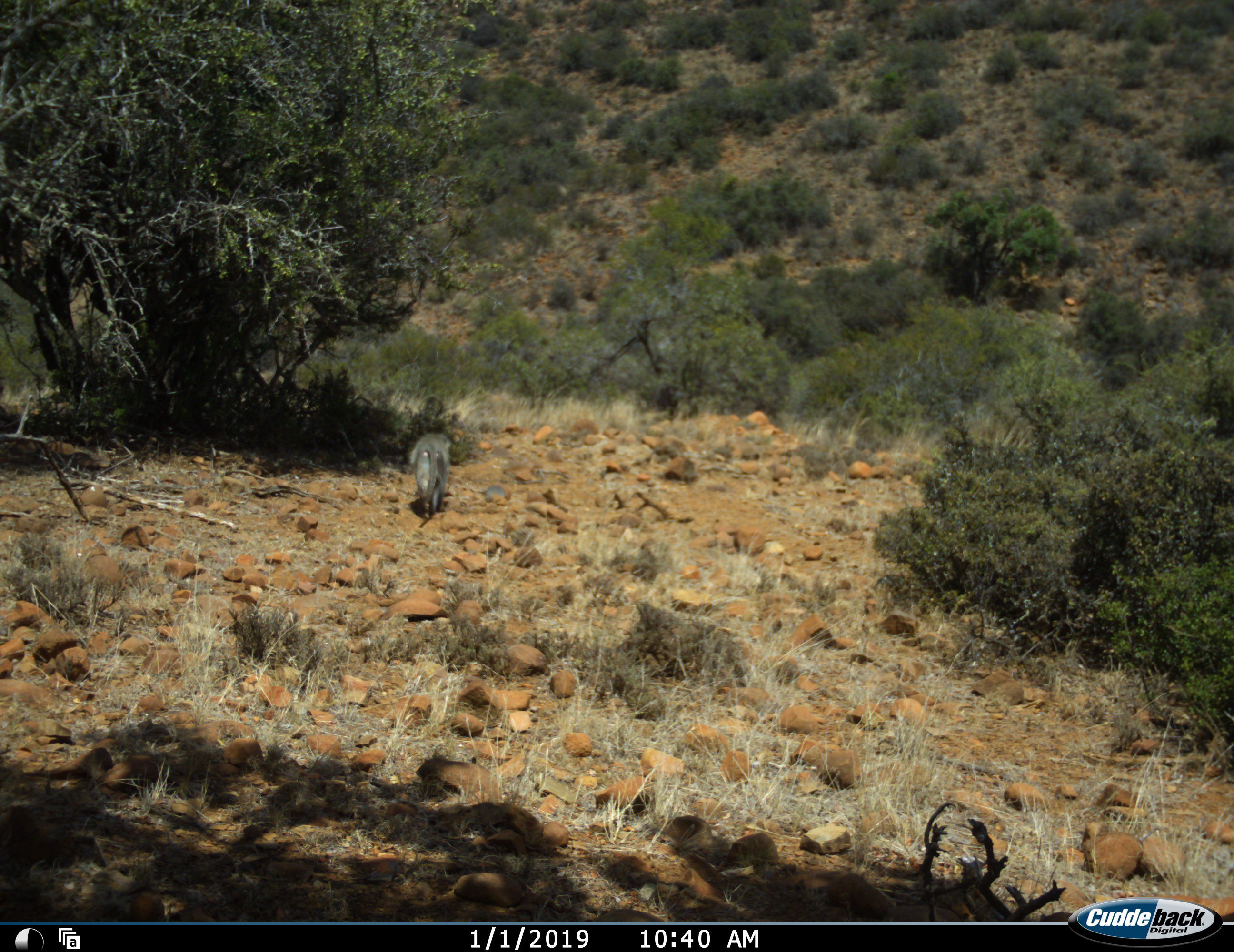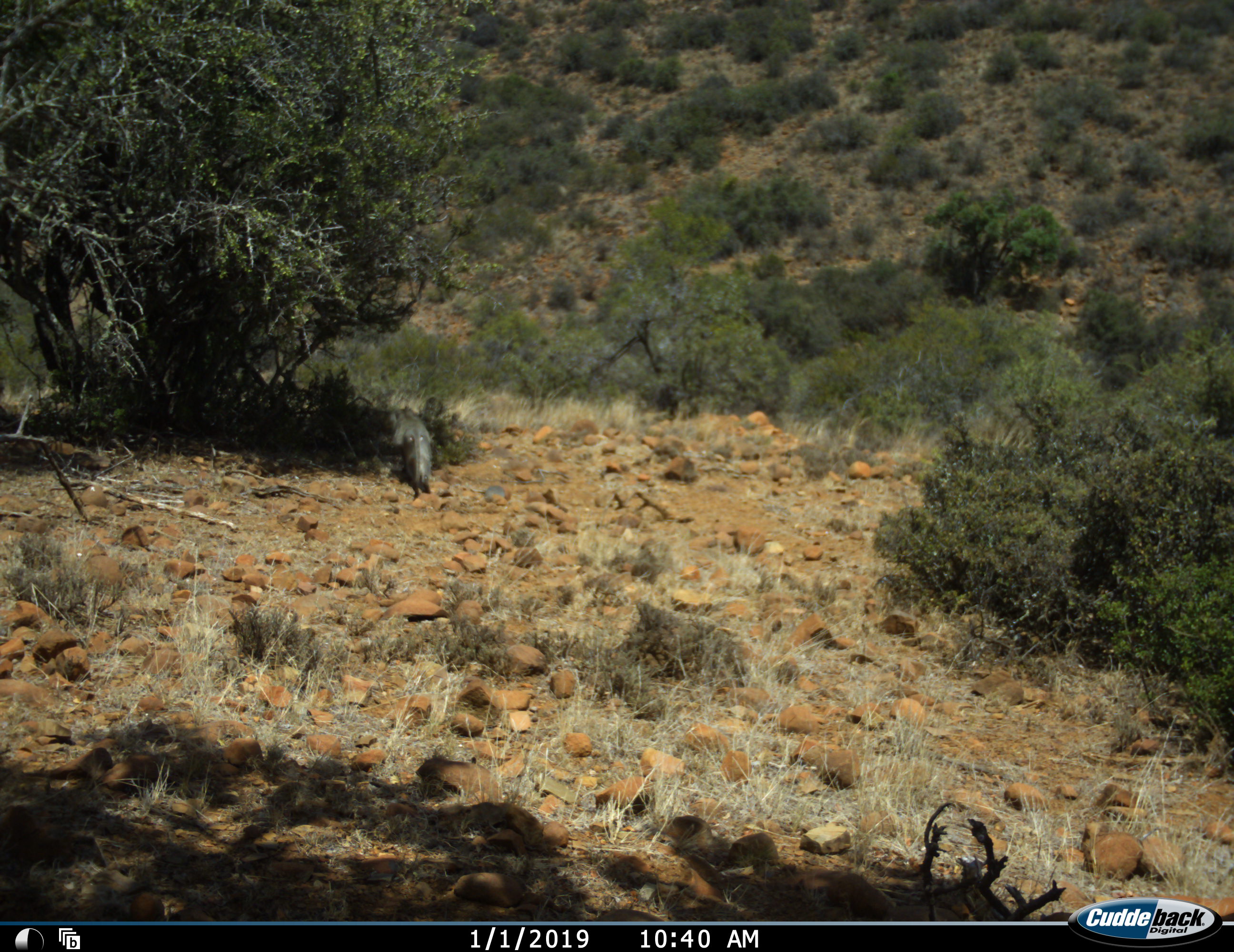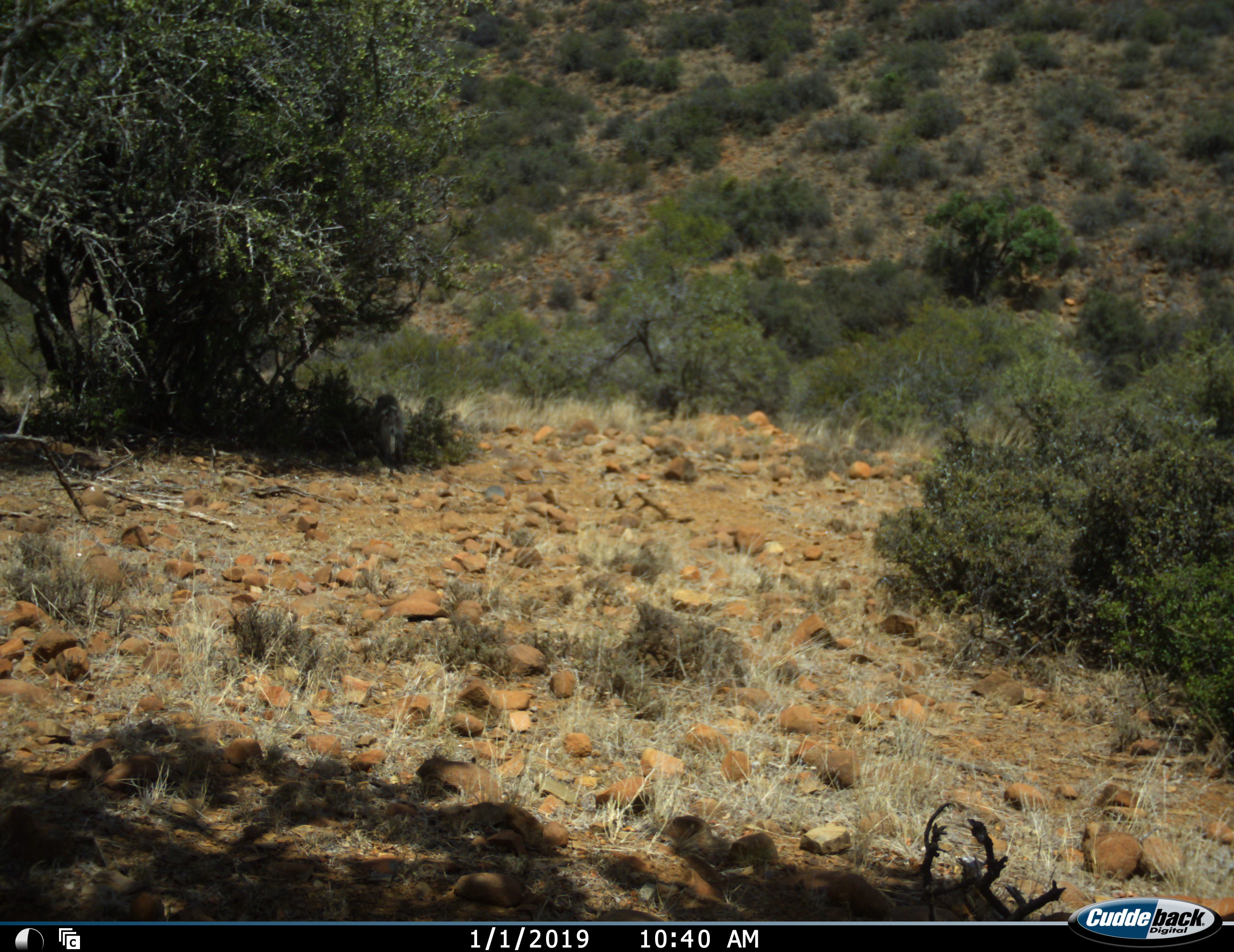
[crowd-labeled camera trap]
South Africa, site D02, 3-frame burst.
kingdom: Animalia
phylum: Chordata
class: Mammalia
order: Primates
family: Cercopithecidae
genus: Chlorocebus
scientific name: Chlorocebus pygerythrus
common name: vervet monkey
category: monkeyvervet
Monkeyvervet (vervet monkey) (Chlorocebus pygerythrus), count 1. Behavior (volunteer vote fractions): standing 0%, resting 0%, moving 100%, interacting 0%. Young present (vote fraction): 0%. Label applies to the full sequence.